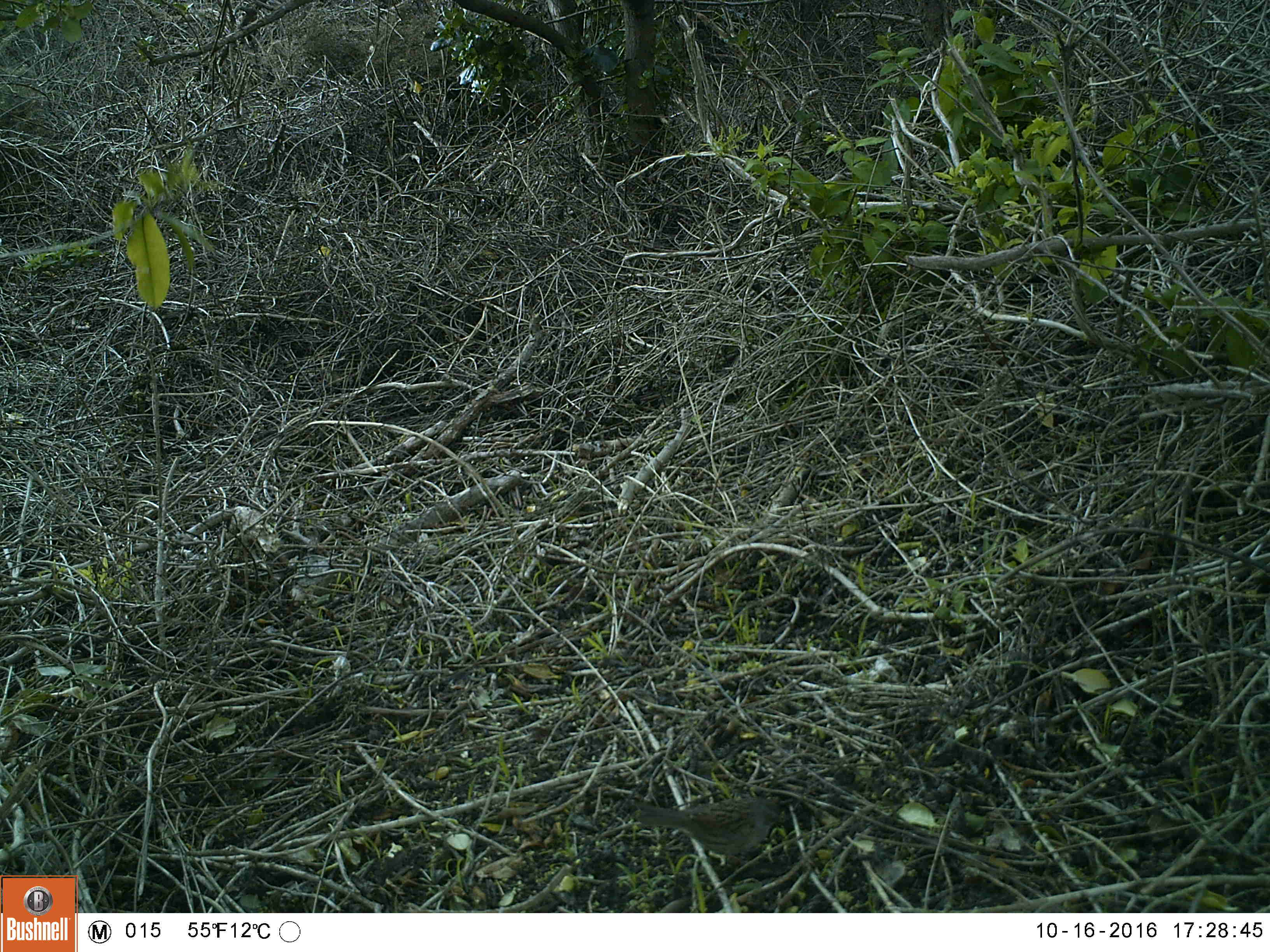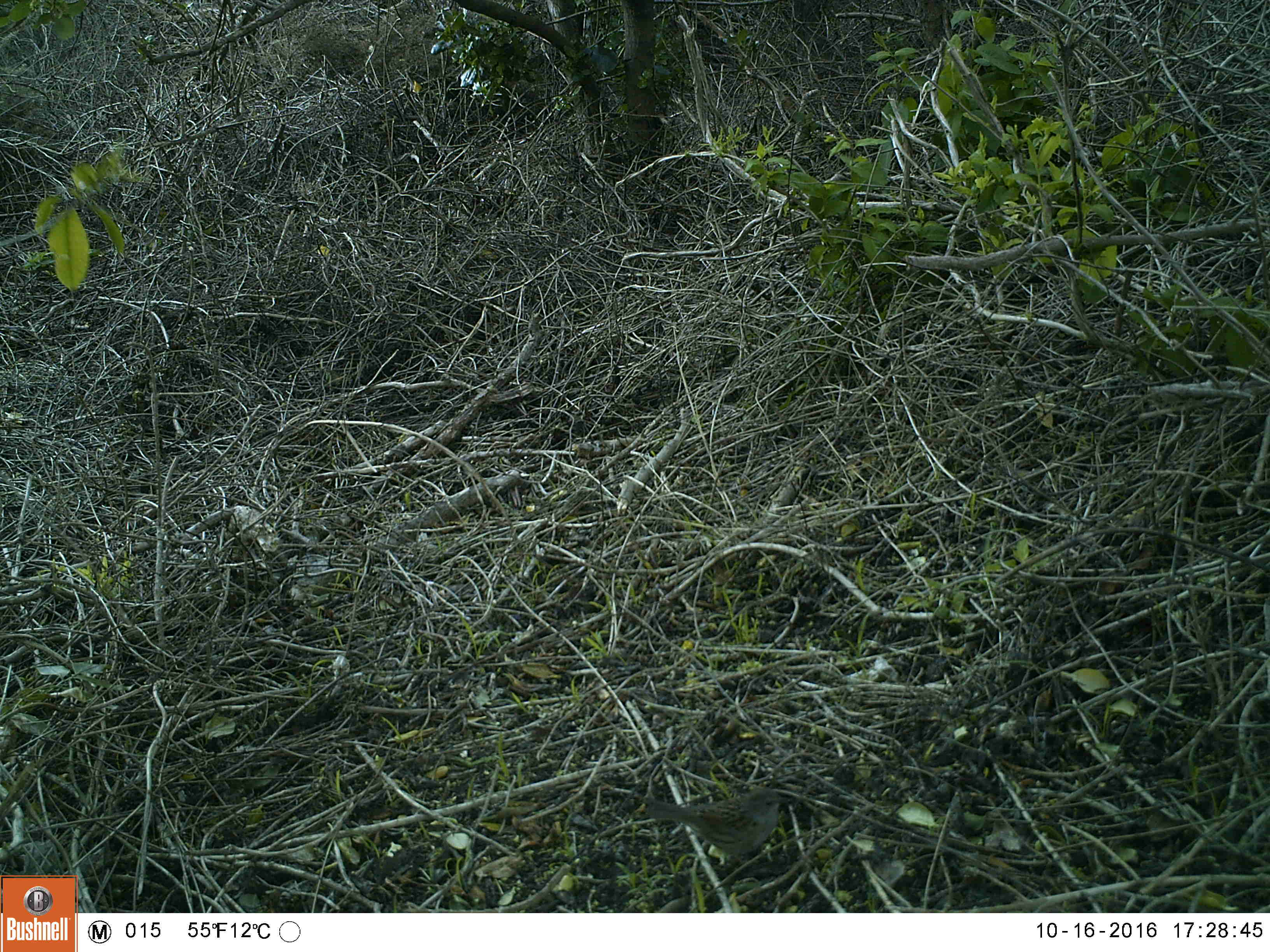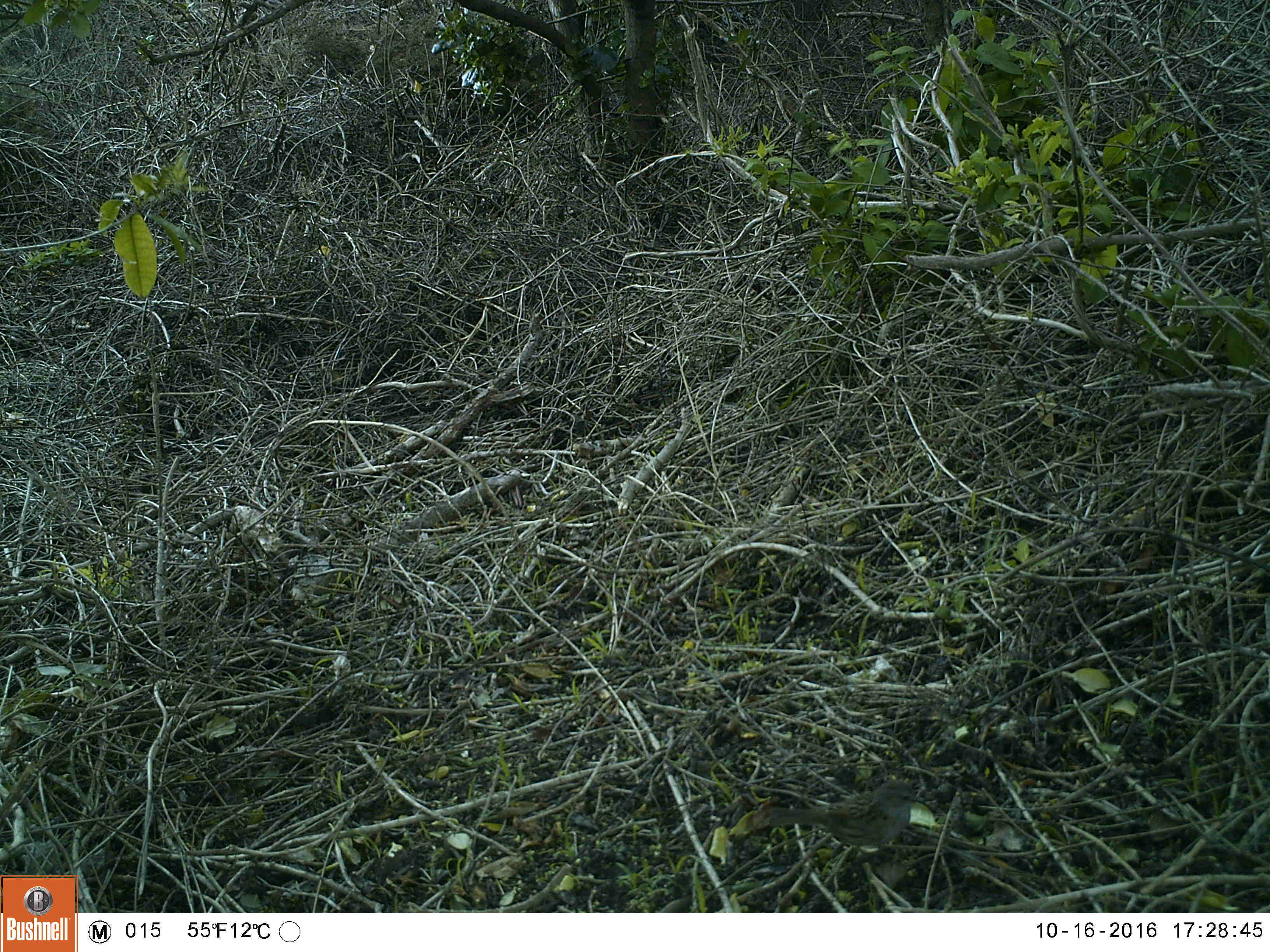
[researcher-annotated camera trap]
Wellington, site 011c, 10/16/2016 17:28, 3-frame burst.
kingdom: Animalia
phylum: Chordata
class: Aves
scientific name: Aves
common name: bird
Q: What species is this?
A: Bird (Aves).